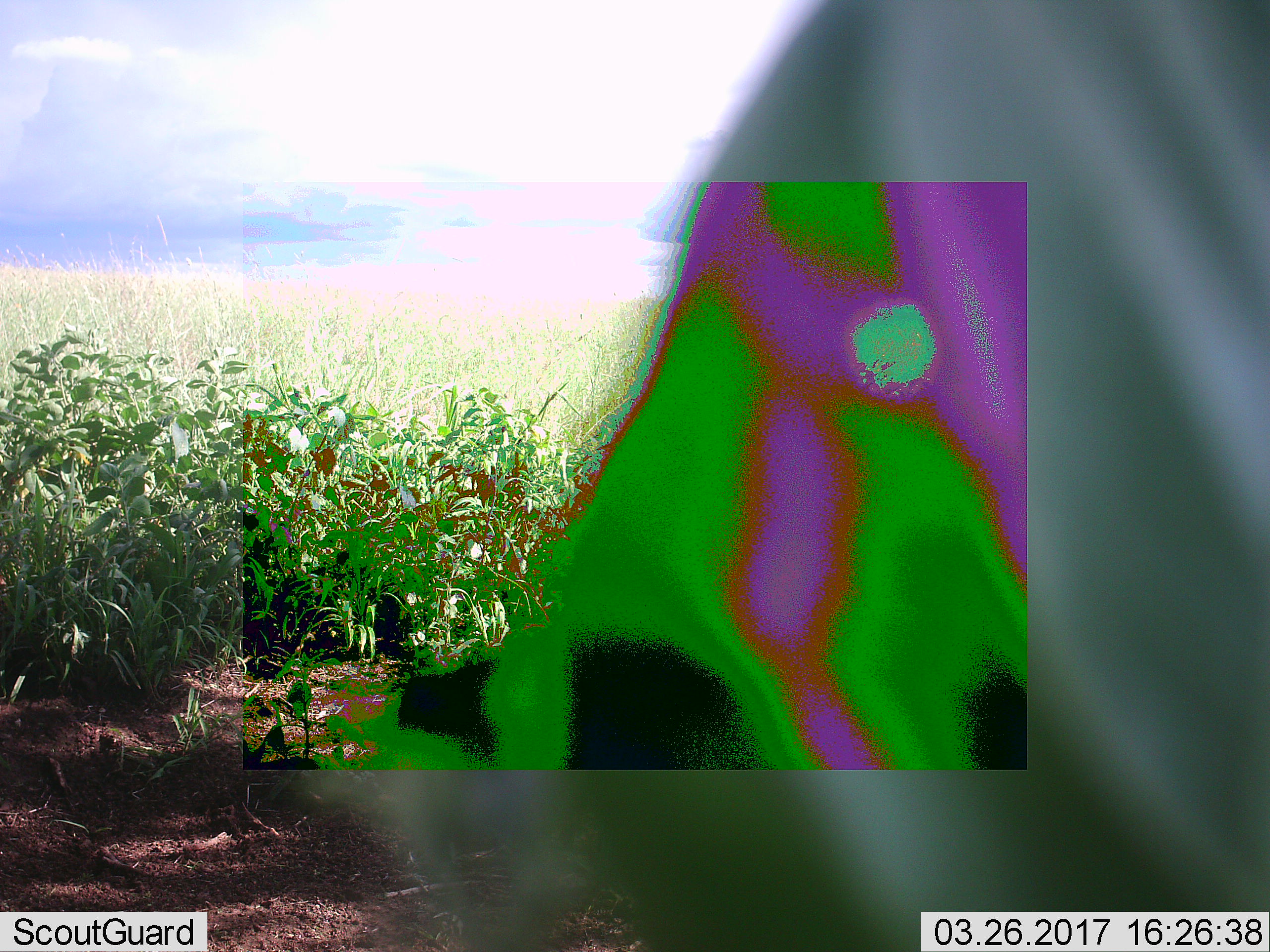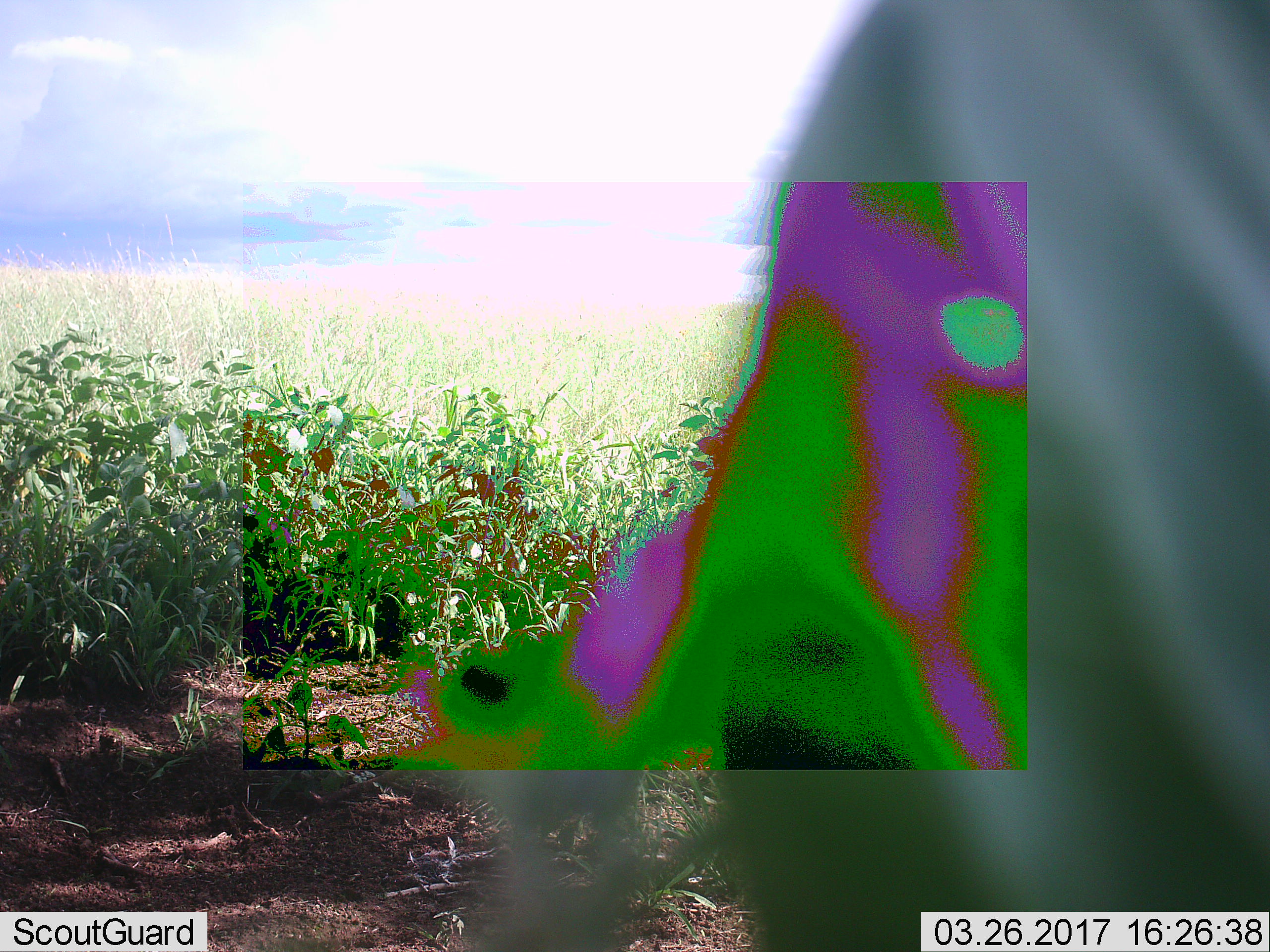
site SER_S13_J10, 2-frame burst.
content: unidentified animal